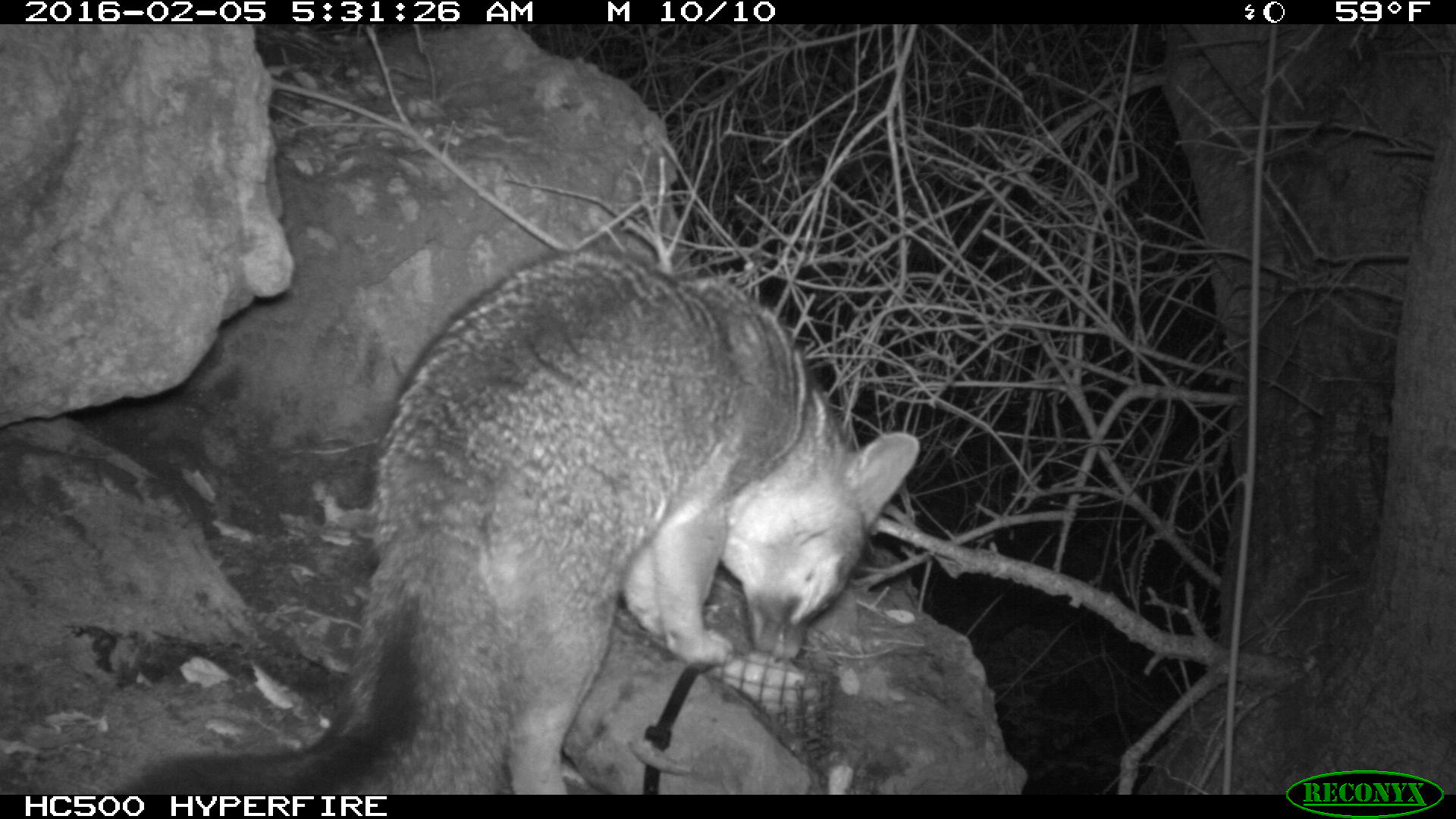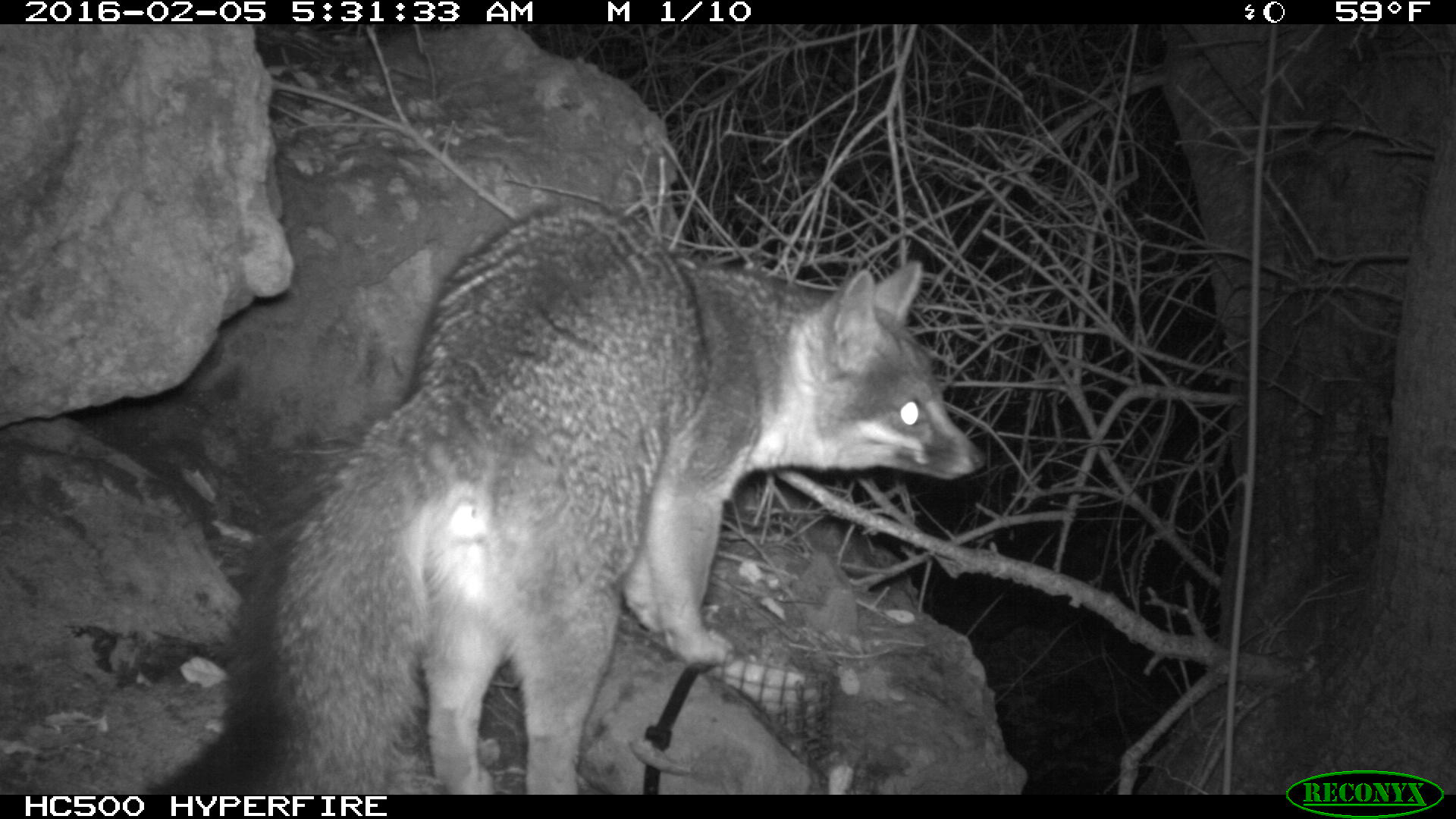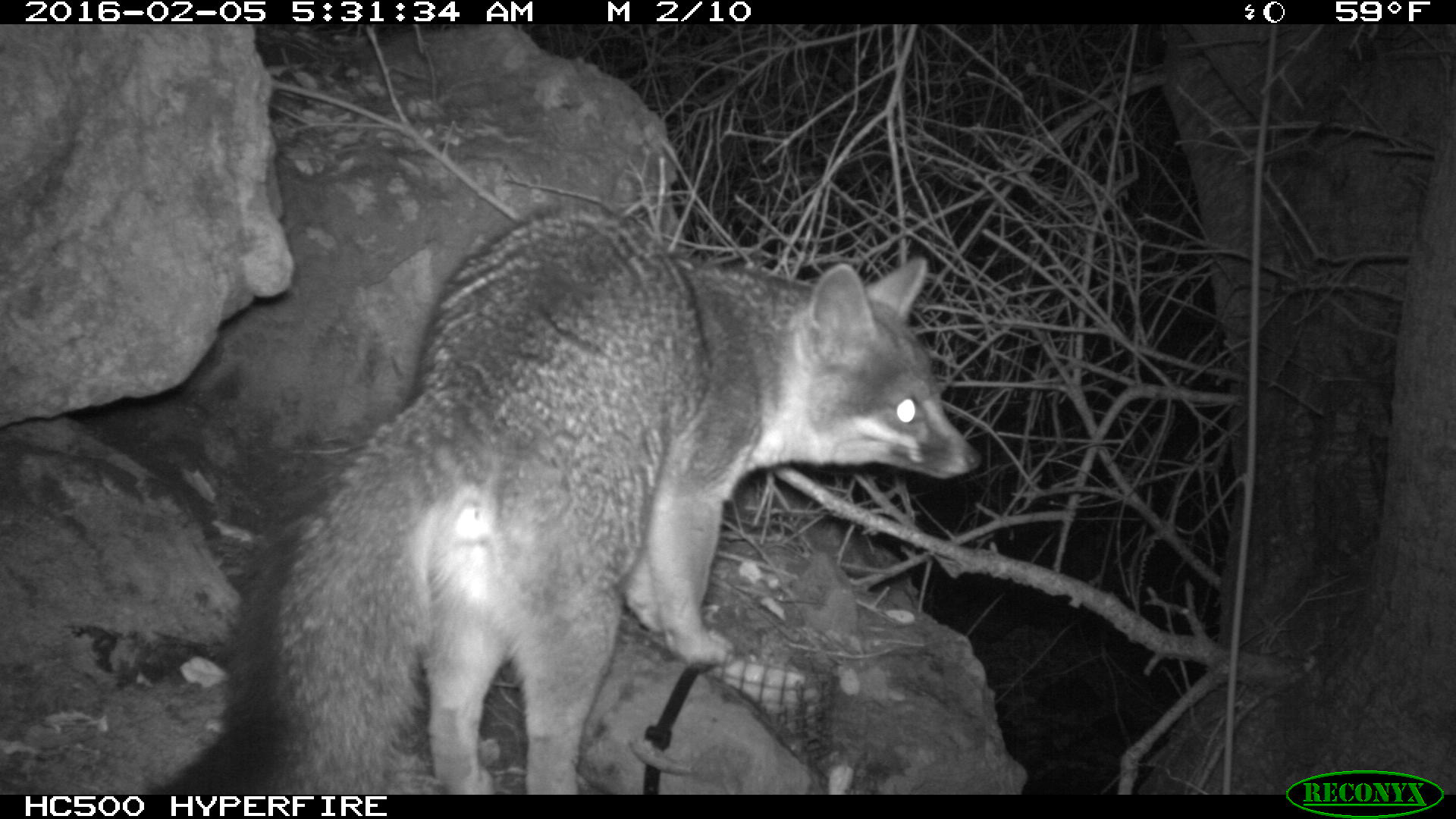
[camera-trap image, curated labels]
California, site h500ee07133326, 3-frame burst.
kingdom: Animalia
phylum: Chordata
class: Mammalia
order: Carnivora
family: Canidae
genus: Urocyon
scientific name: Urocyon littoralis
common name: island fox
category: fox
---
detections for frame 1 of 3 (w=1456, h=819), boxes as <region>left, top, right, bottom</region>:
fox: <region>121, 253, 918, 794</region>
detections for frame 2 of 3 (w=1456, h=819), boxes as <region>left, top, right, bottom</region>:
fox: <region>135, 201, 987, 792</region>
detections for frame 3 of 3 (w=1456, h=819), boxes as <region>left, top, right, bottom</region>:
fox: <region>154, 208, 980, 794</region>